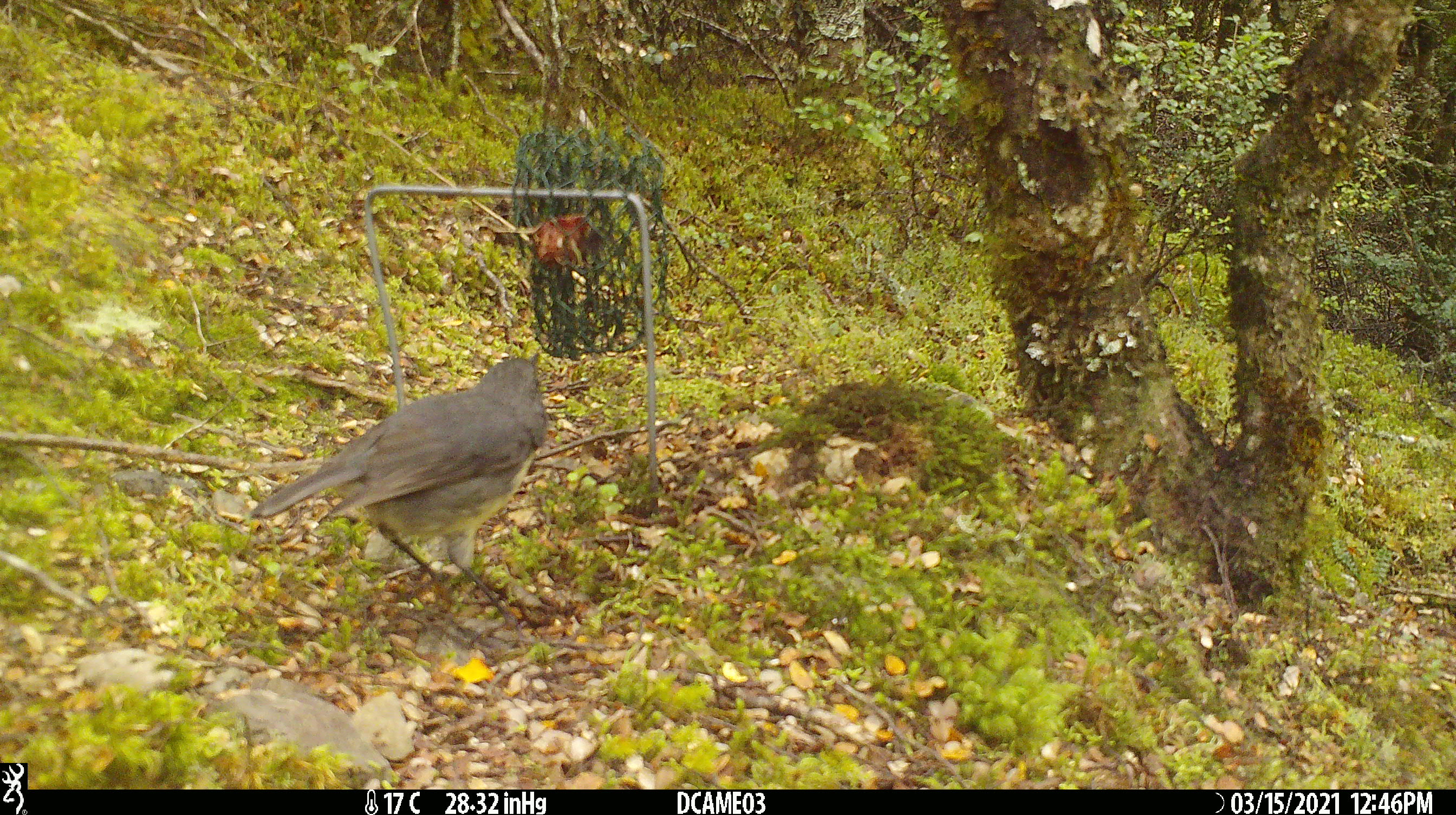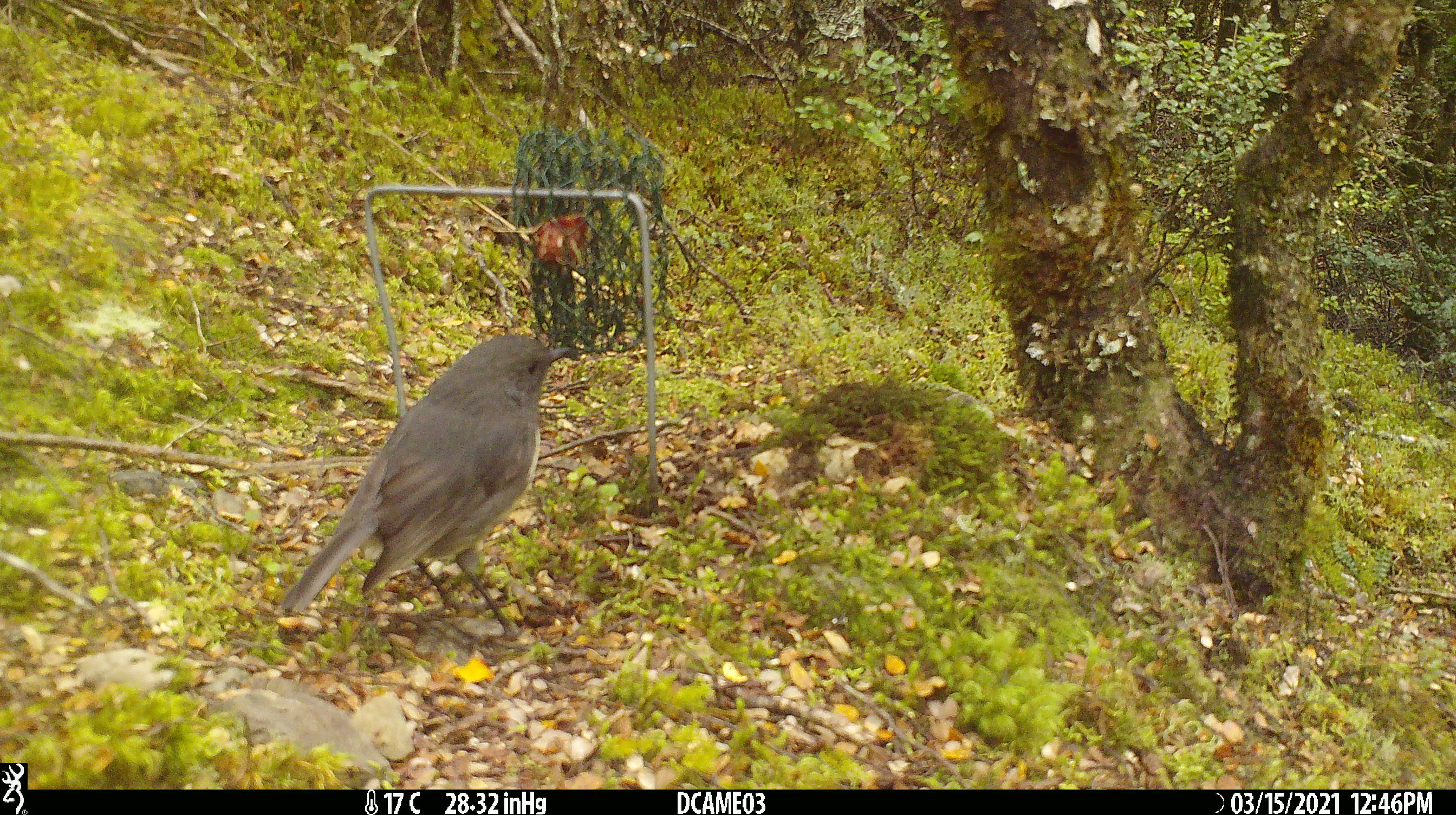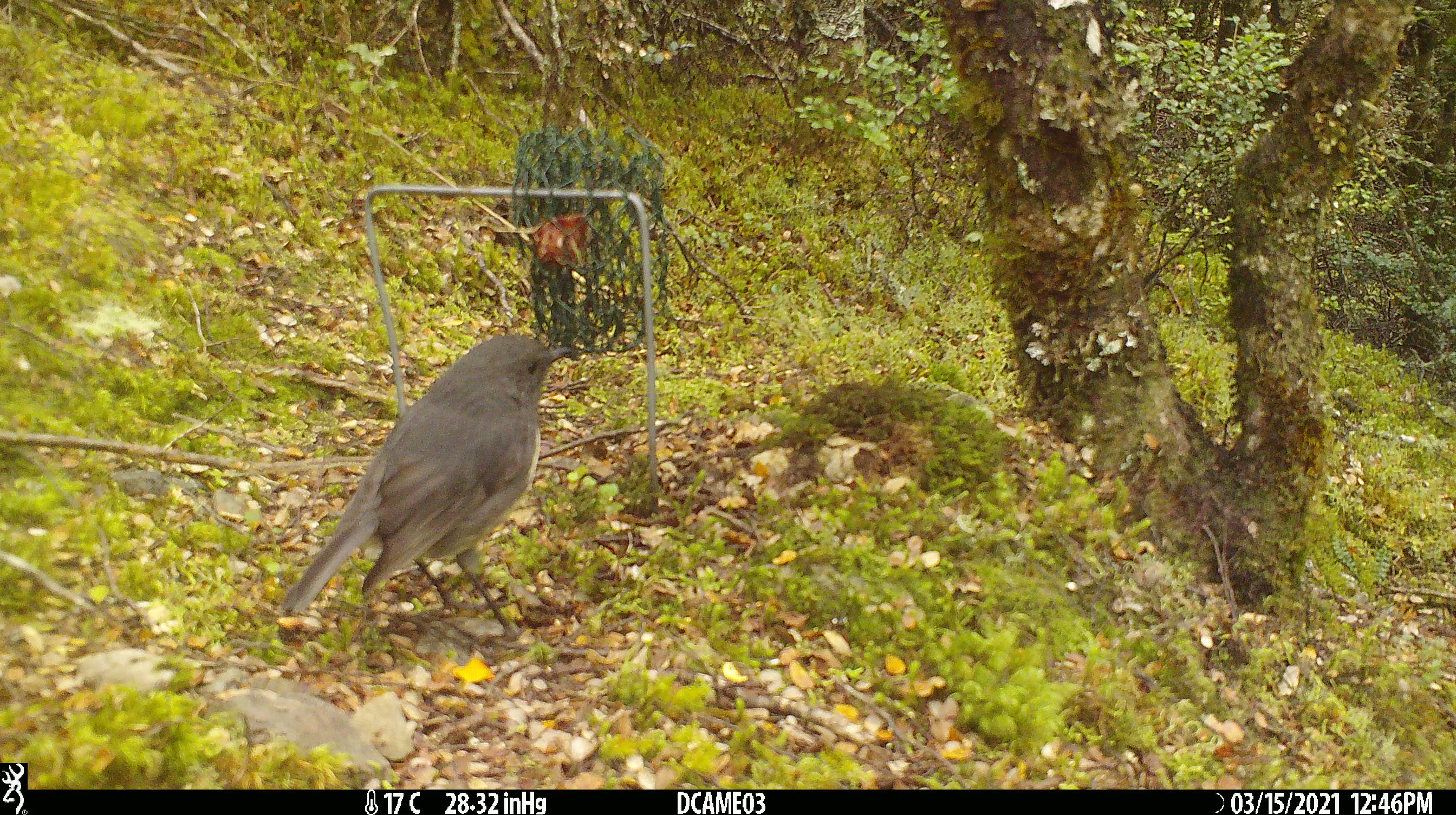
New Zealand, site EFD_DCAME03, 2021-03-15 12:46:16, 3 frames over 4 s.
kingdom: Animalia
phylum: Chordata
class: Aves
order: Passeriformes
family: Petroicidae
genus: Petroica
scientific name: Petroica australis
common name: new zealand robin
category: robin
Robin (new zealand robin) (Petroica australis).